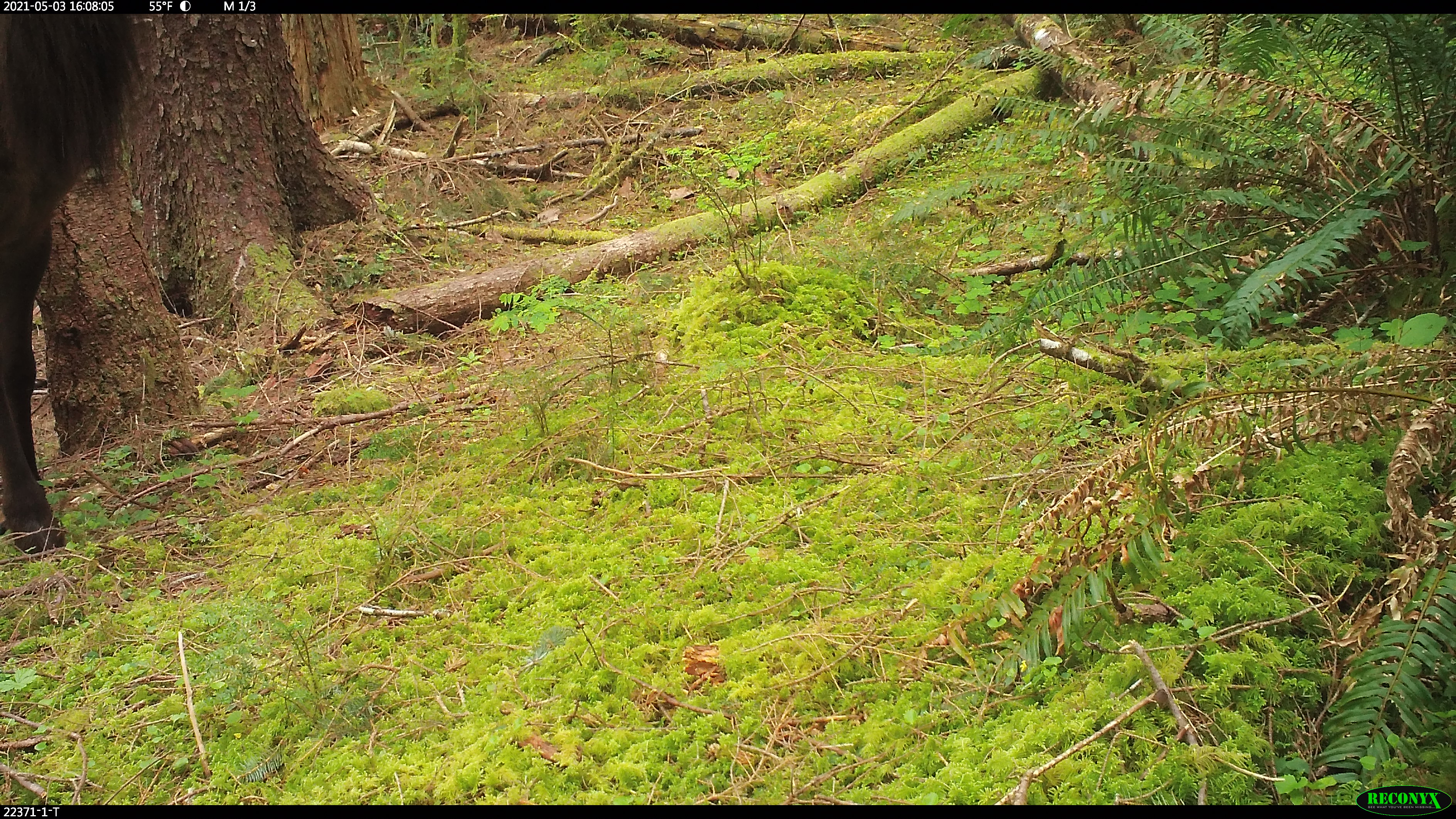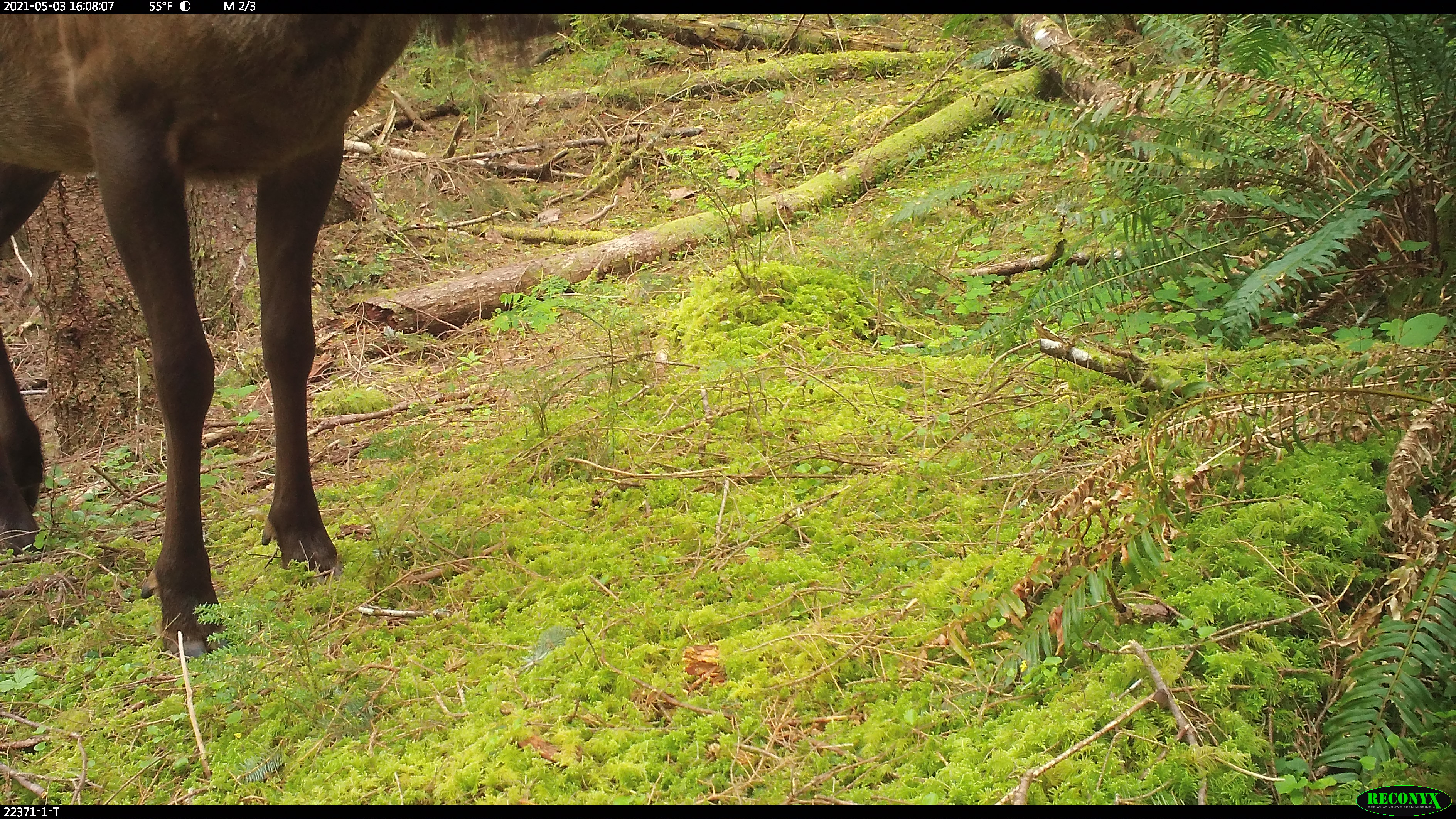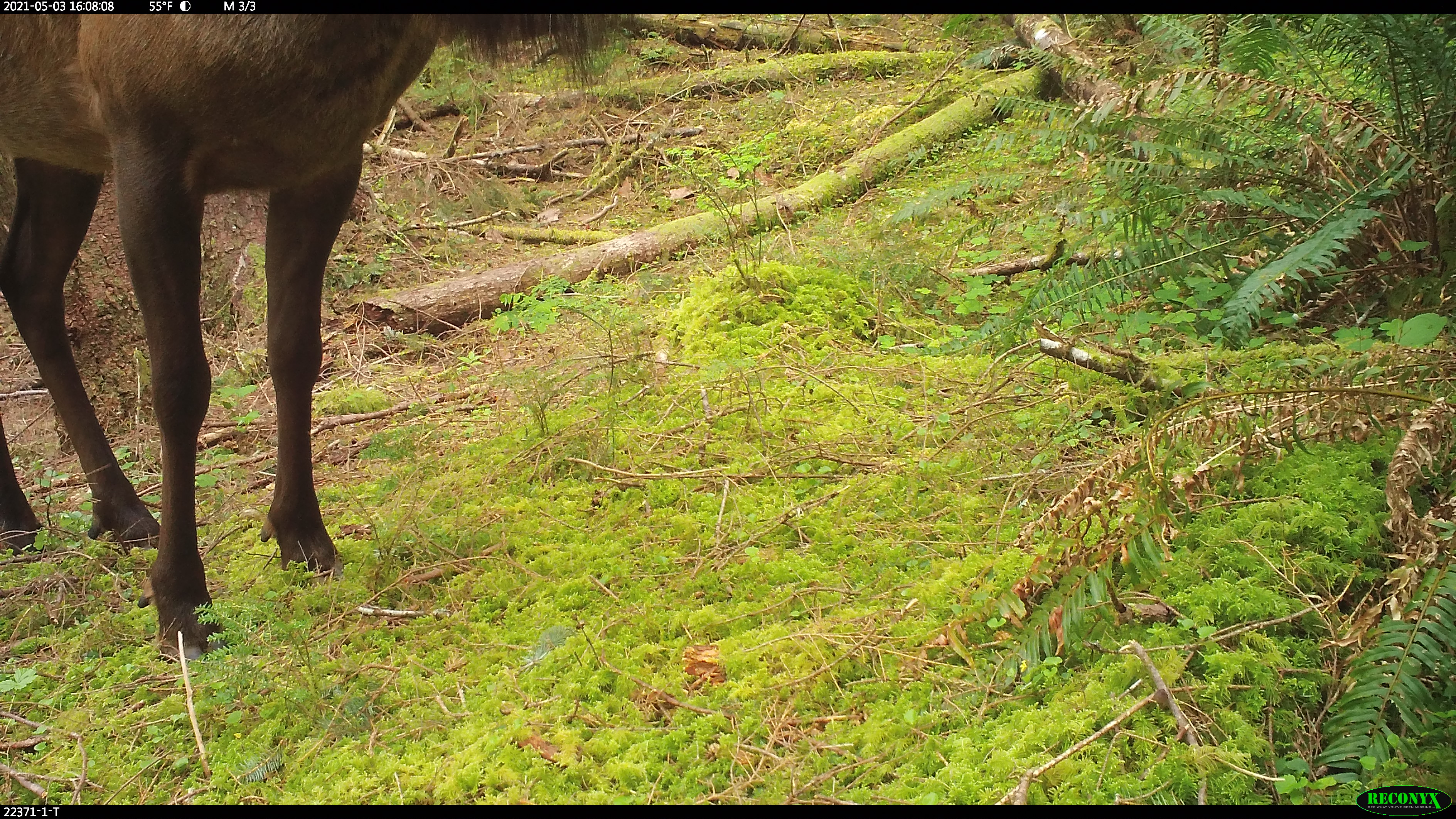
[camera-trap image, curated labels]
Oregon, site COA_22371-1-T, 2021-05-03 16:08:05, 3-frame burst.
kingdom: Animalia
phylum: Chordata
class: Mammalia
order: Artiodactyla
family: Cervidae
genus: Cervus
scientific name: Cervus canadensis roosevelti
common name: roosevelt elk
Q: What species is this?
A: Roosevelt elk (Cervus canadensis roosevelti).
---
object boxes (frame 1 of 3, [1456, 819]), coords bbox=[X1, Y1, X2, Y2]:
roosevelt elk: bbox=[0, 16, 161, 588]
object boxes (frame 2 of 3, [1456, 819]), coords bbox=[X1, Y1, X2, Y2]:
roosevelt elk: bbox=[0, 16, 588, 679]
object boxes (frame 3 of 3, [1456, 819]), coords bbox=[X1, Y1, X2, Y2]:
roosevelt elk: bbox=[0, 14, 697, 678]